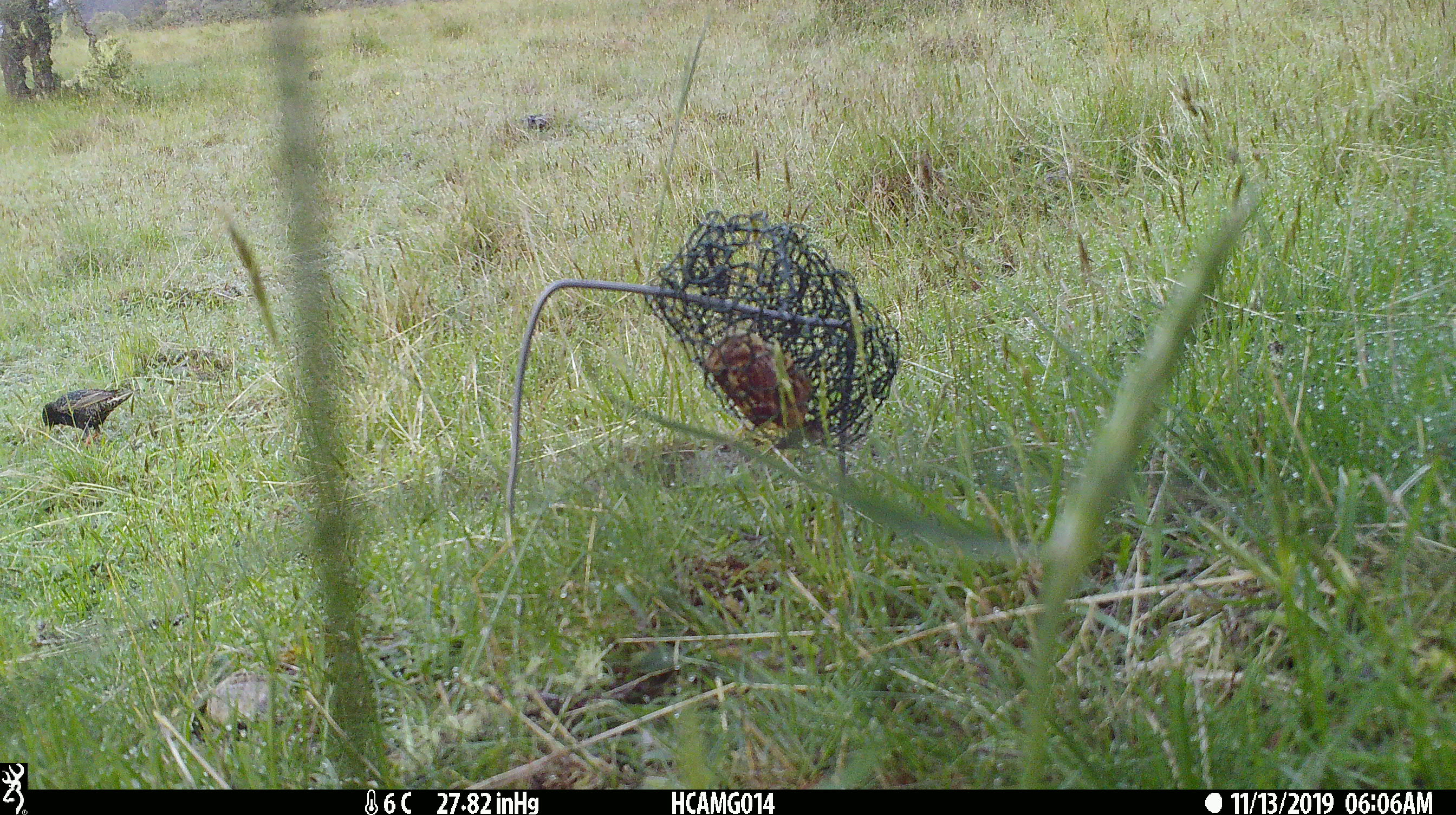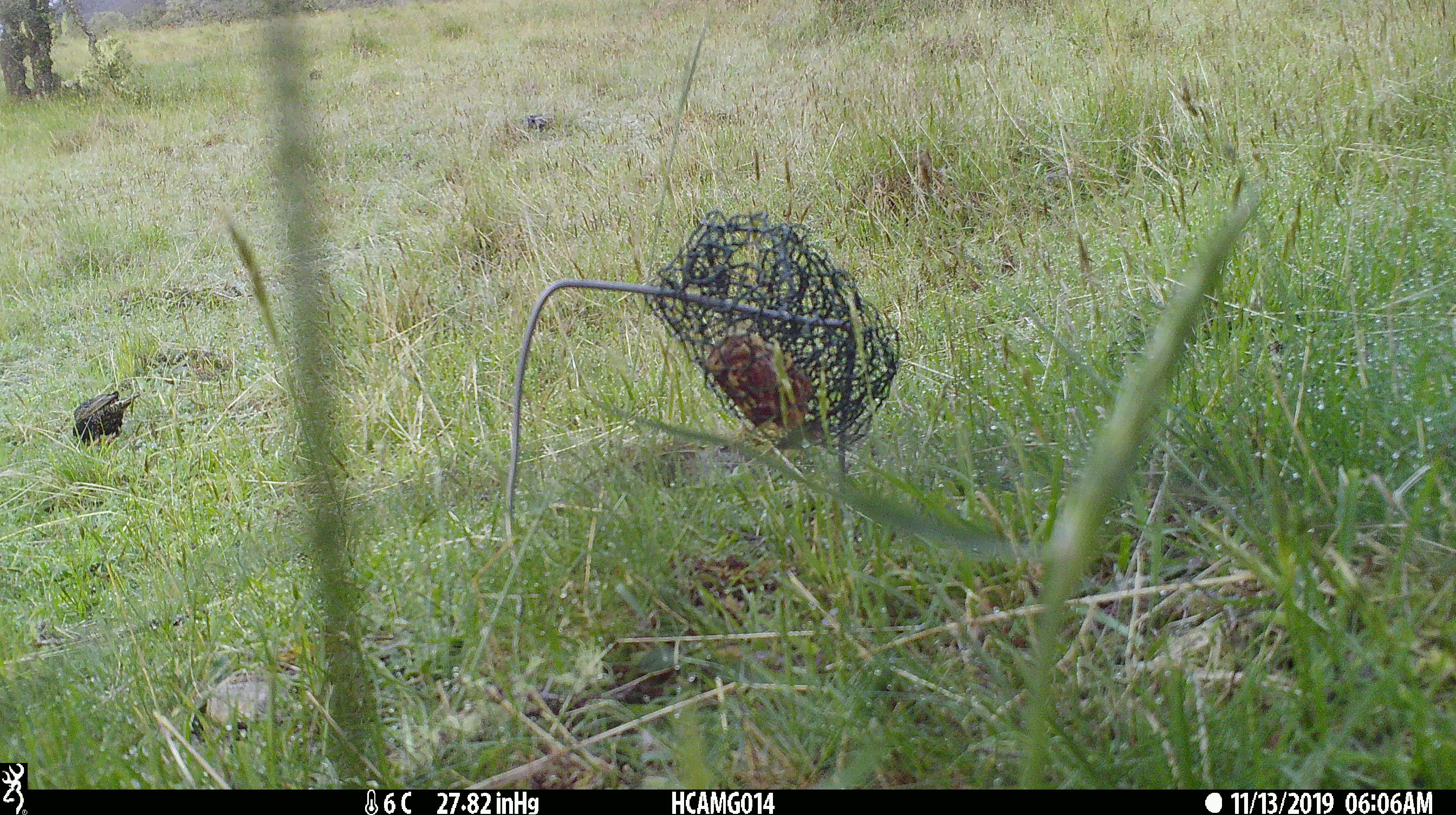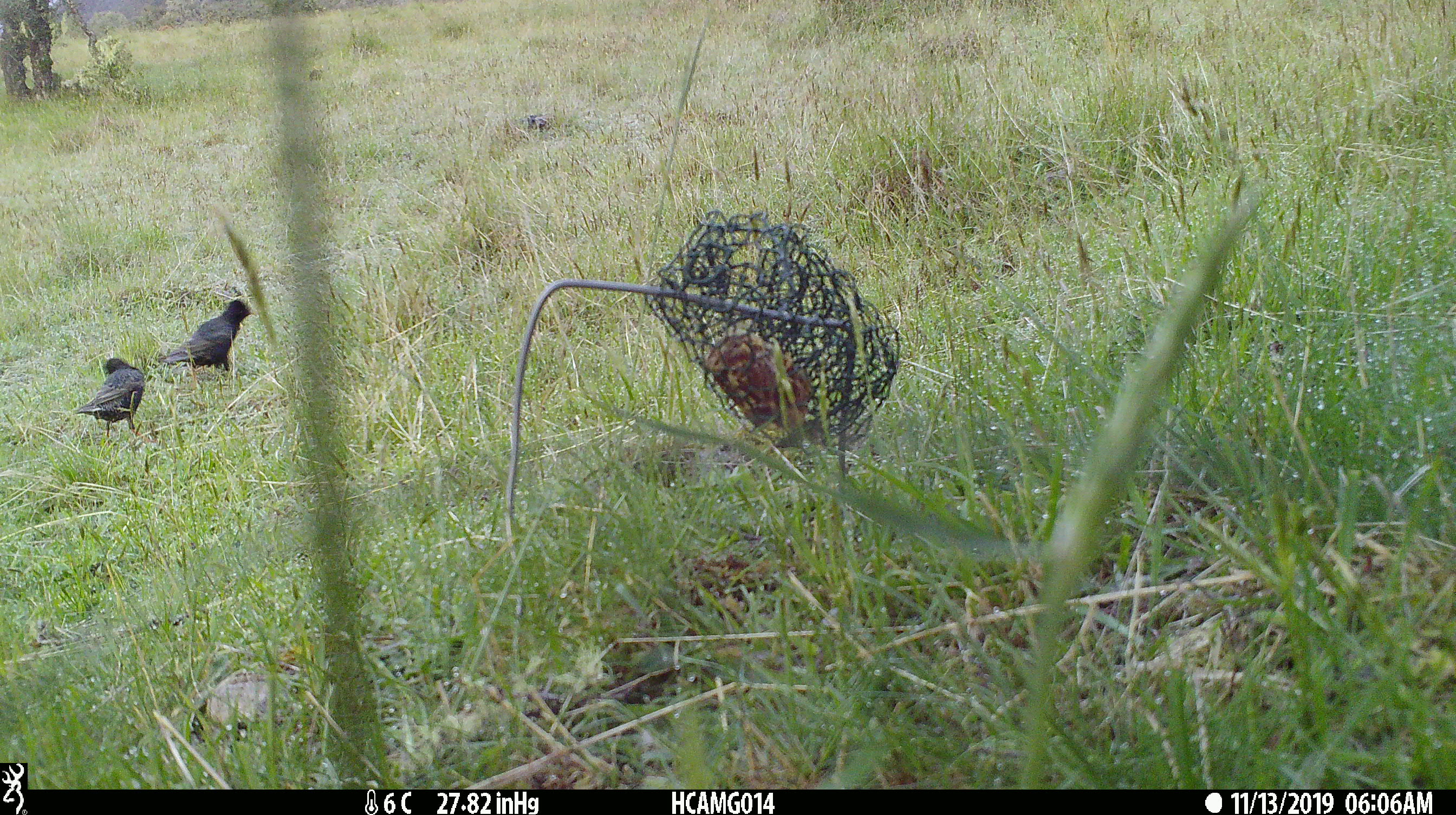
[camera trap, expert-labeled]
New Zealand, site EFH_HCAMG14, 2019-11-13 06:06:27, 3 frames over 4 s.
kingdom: Animalia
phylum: Chordata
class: Aves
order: Passeriformes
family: Sturnidae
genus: Sturnus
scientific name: Sturnus vulgaris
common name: european starling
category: starling